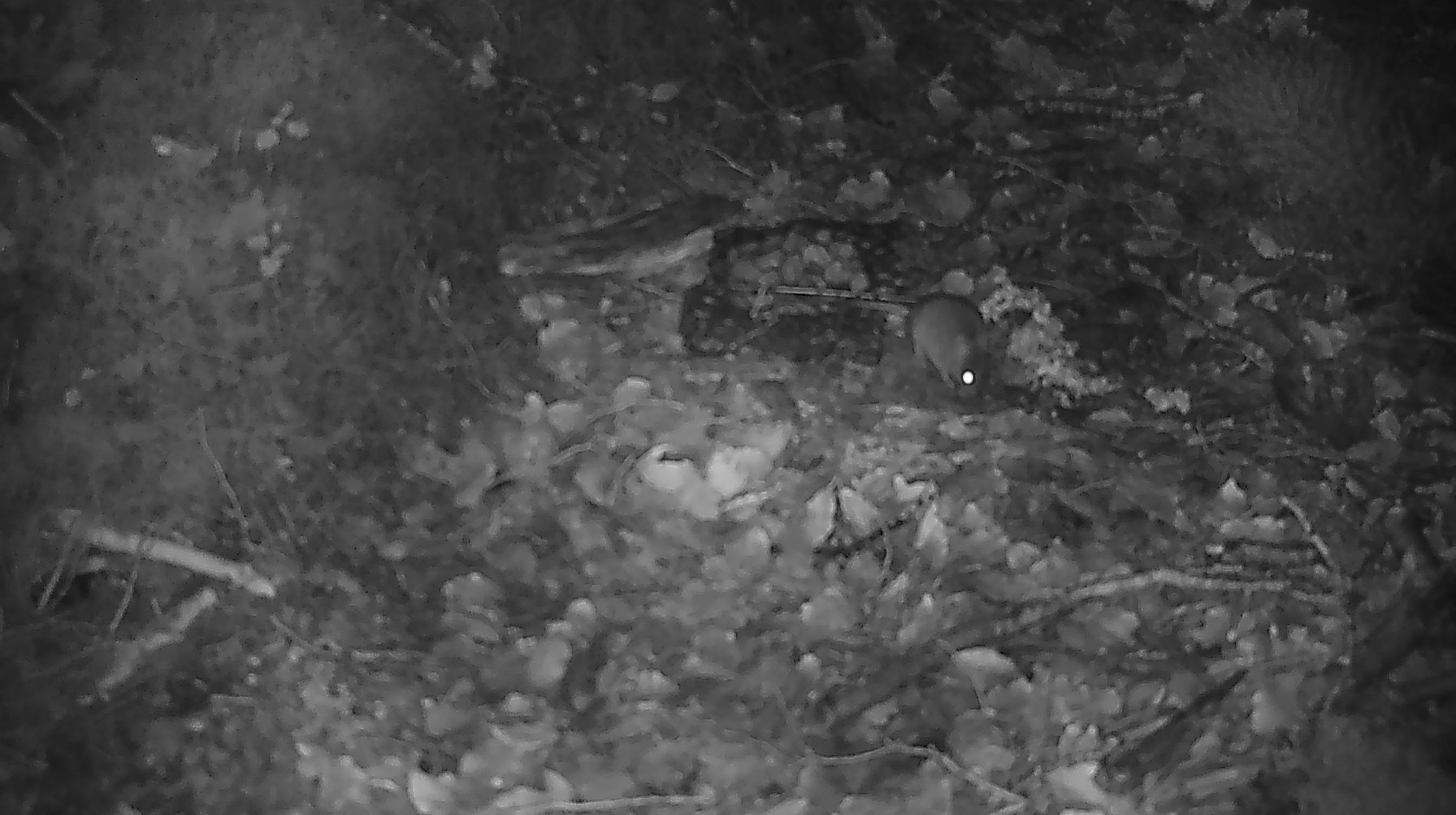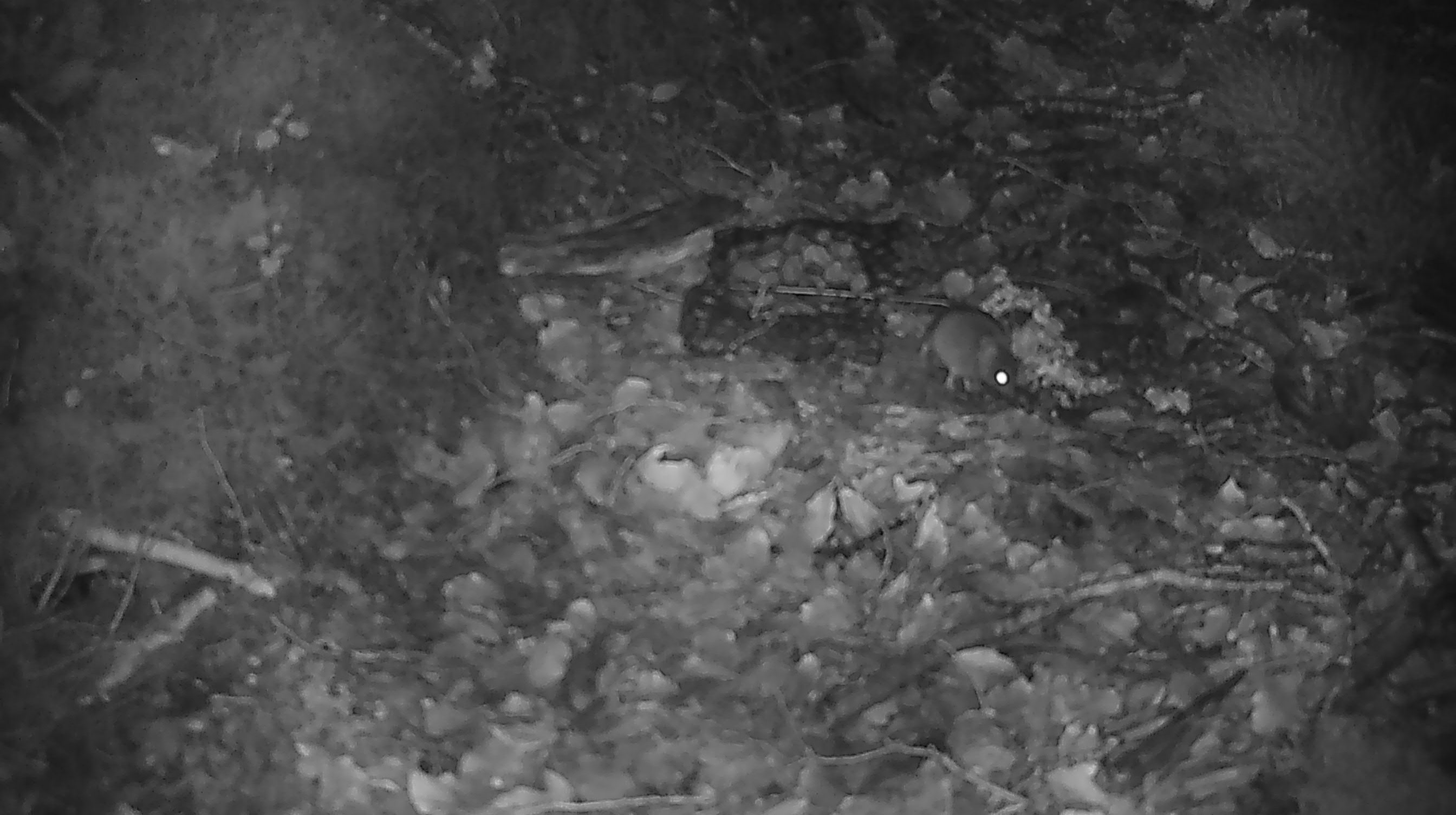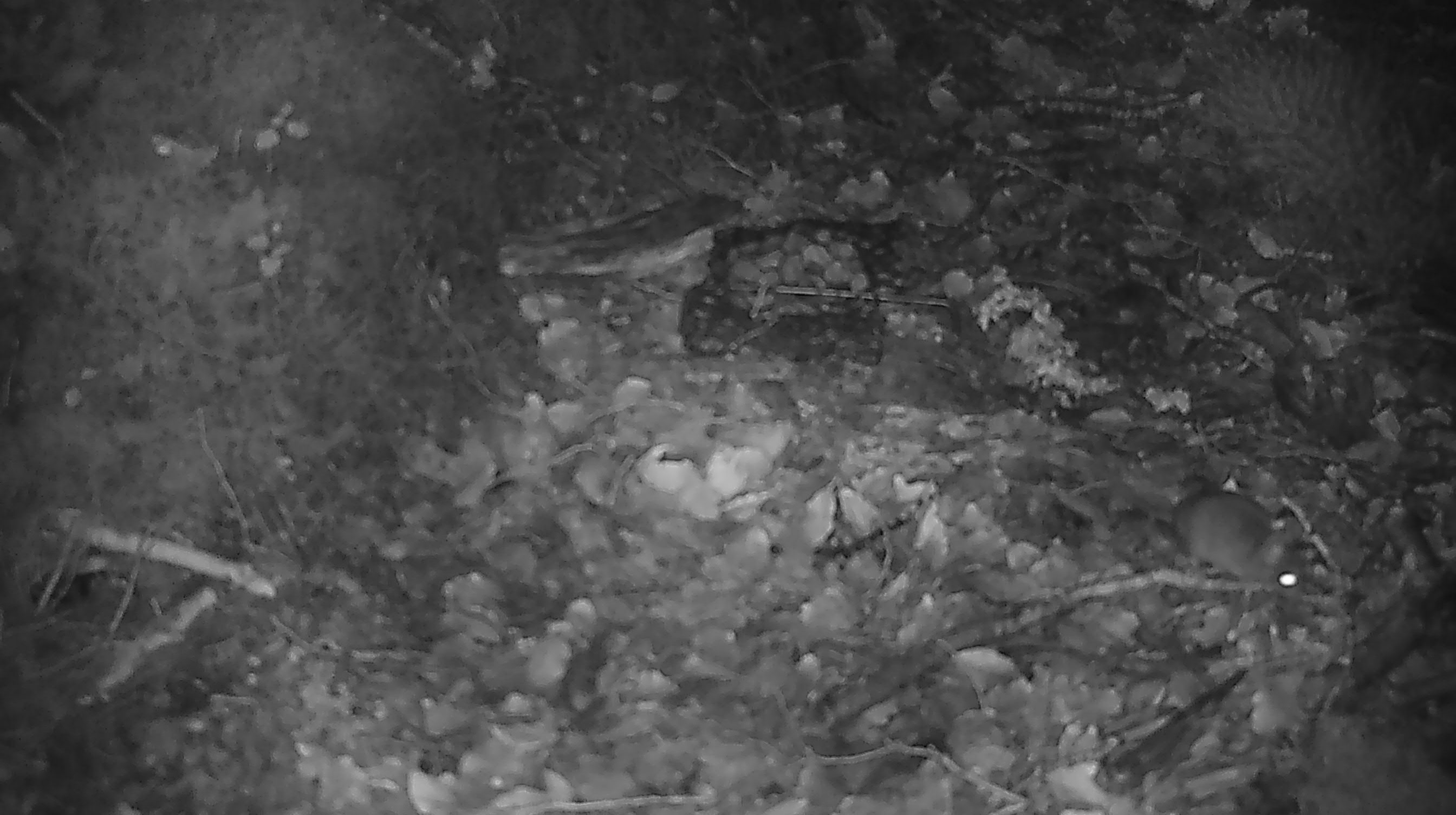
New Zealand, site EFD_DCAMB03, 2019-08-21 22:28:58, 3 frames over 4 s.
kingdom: Animalia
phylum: Chordata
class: Mammalia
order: Rodentia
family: Muridae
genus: Mus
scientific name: Mus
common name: mouse